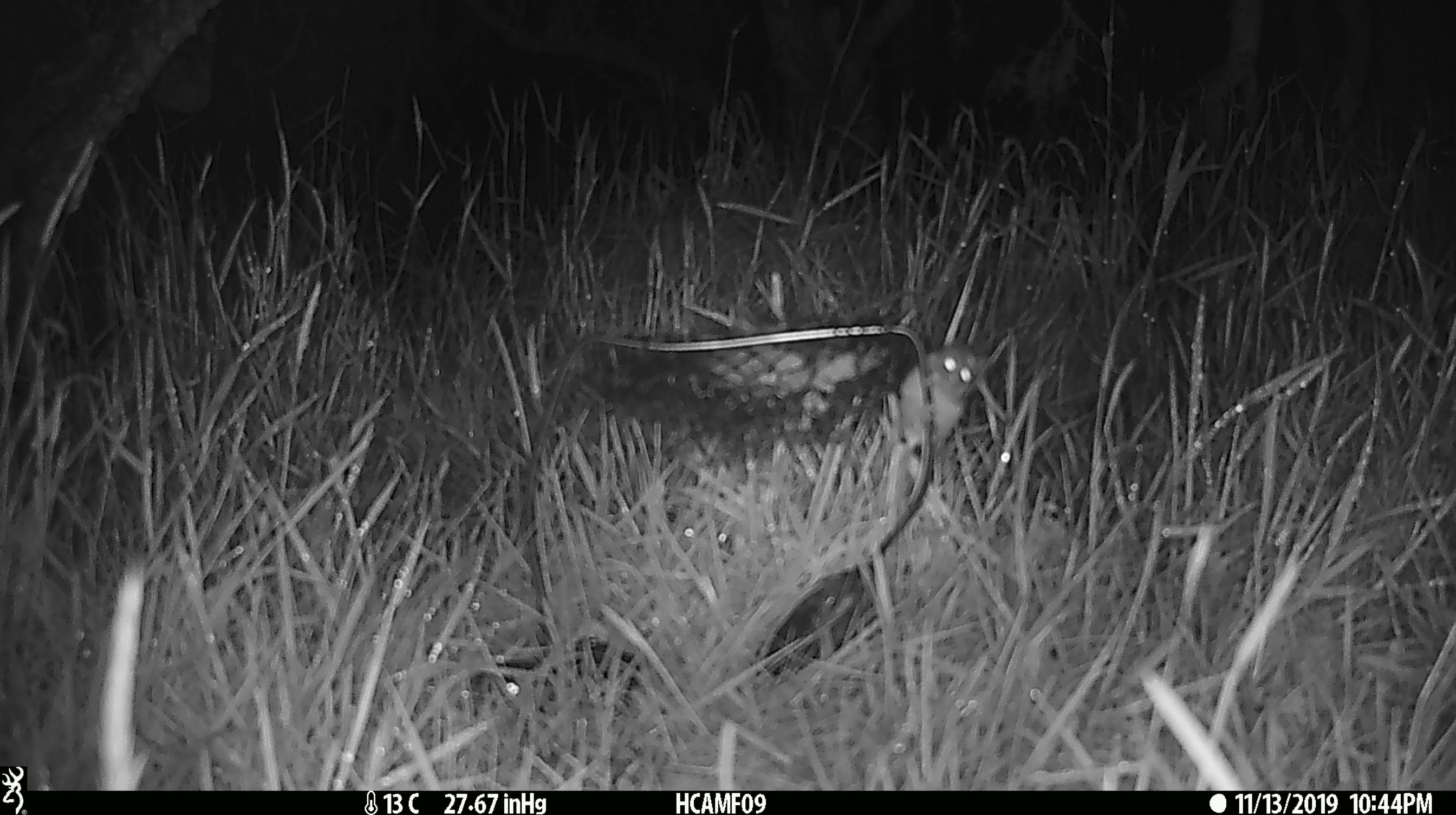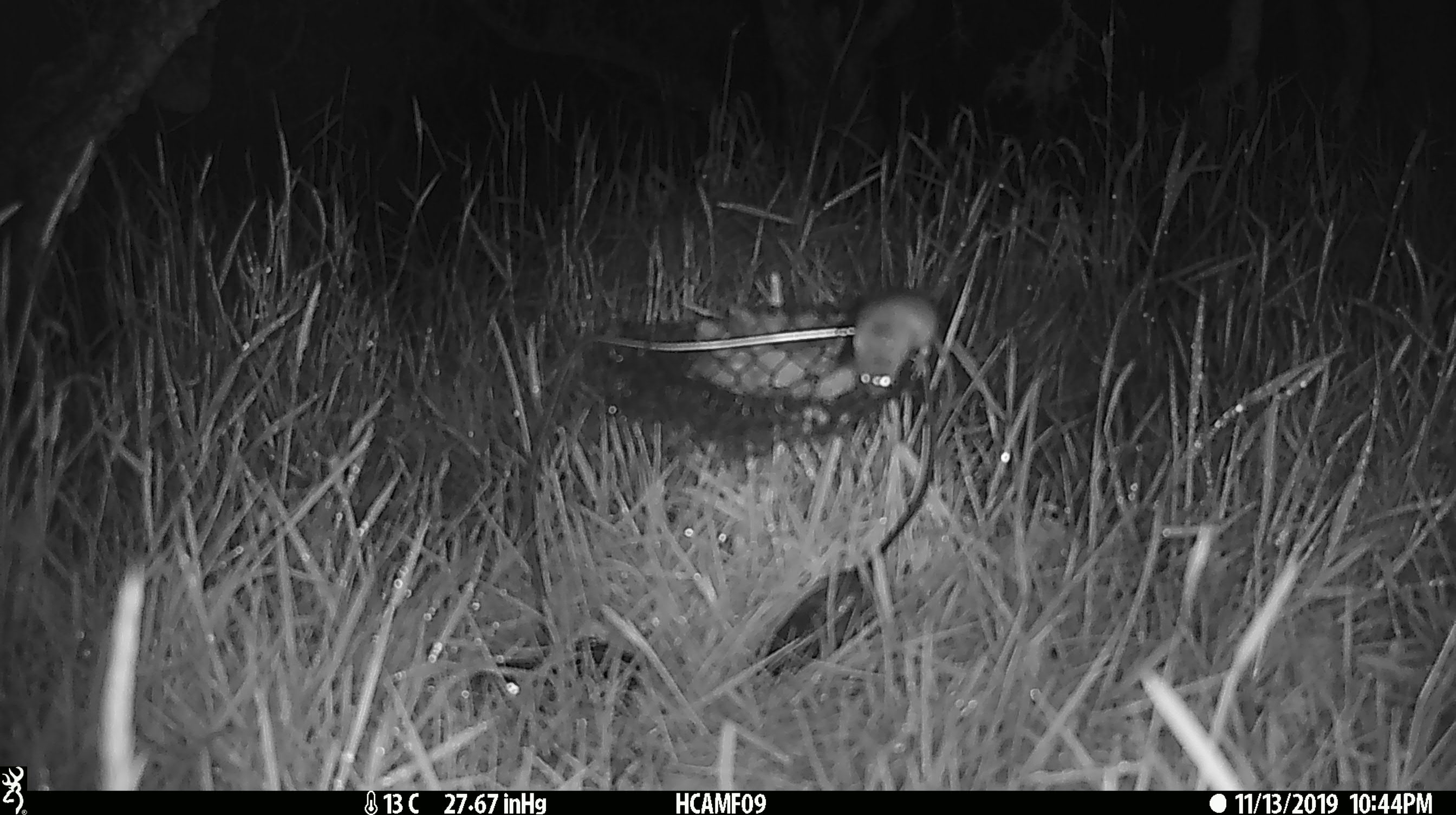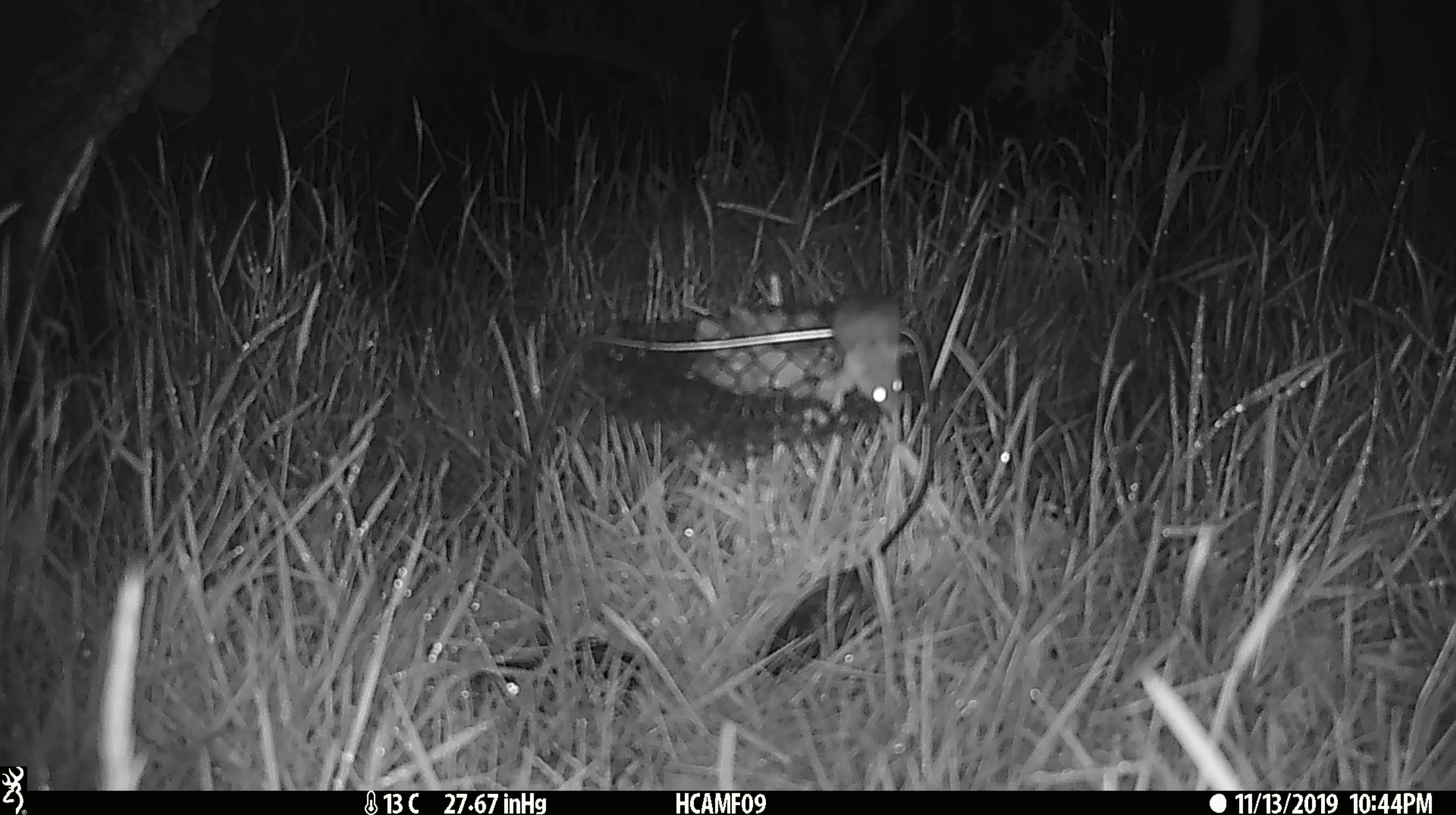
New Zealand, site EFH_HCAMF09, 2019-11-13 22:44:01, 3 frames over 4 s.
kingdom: Animalia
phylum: Chordata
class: Mammalia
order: Rodentia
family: Muridae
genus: Mus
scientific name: Mus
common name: mouse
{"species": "mouse (Mus)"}